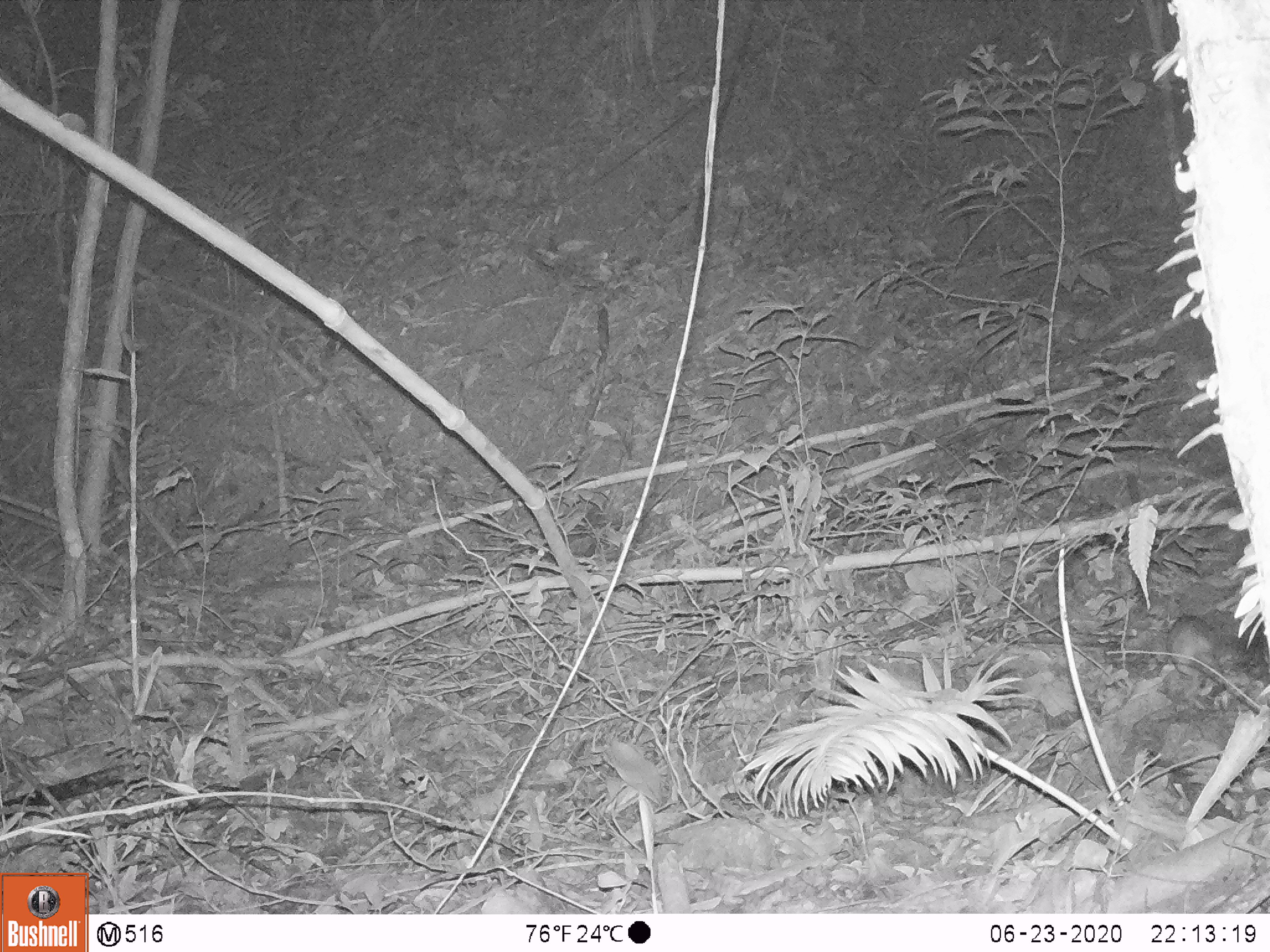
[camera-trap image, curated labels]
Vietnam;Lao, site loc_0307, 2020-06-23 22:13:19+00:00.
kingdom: Animalia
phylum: Chordata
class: Mammalia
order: Rodentia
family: Muridae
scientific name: Muridae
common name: old-world mice and rats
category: unidentified murid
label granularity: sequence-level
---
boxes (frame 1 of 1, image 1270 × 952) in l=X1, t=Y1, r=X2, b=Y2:
unidentified murid: l=1167, t=614, r=1232, b=680